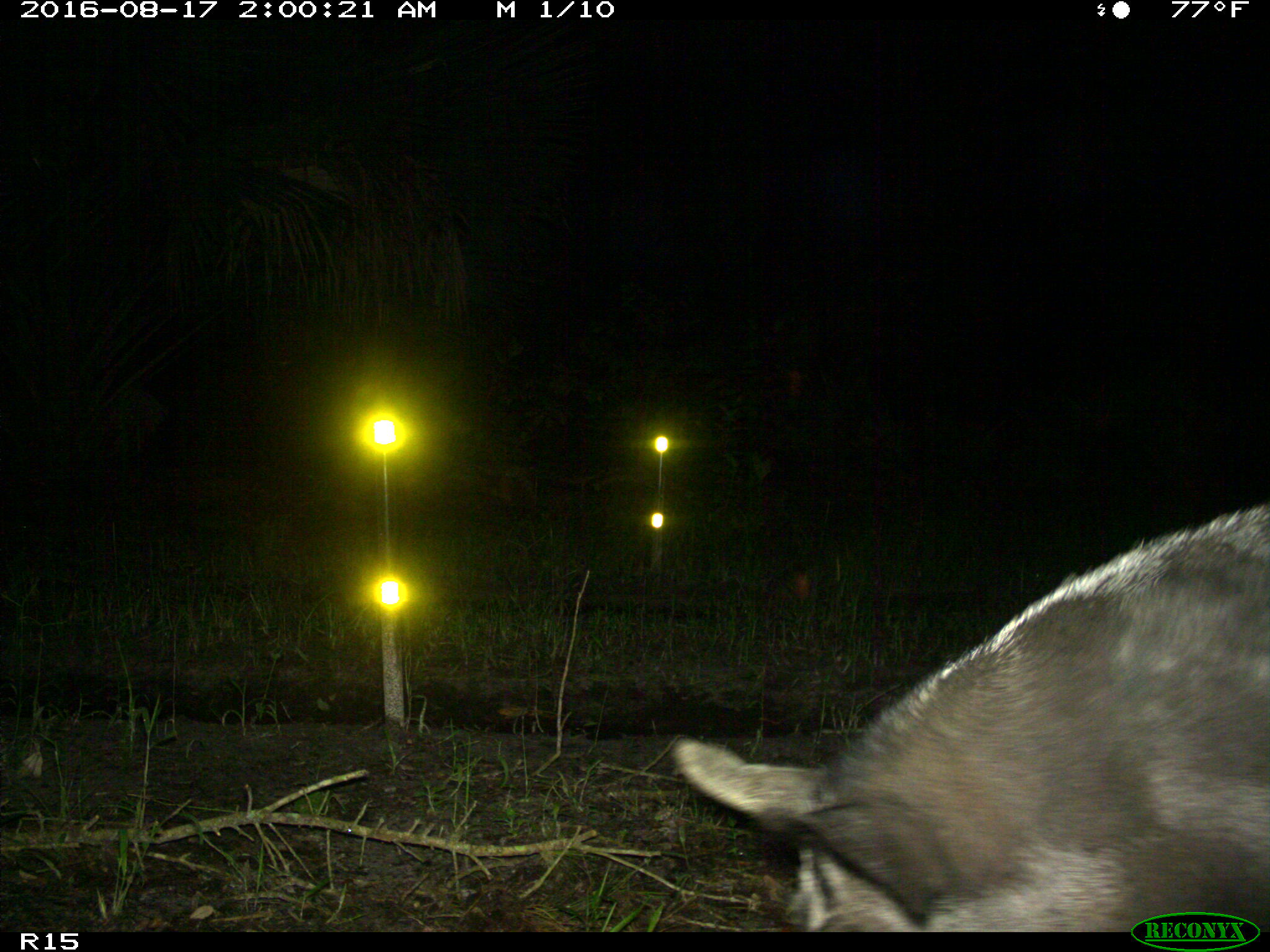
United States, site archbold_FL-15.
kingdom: Animalia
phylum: Chordata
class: Mammalia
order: Artiodactyla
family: Suidae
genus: Sus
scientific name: Sus scrofa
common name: wild boar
Sus scrofa (wild boar).